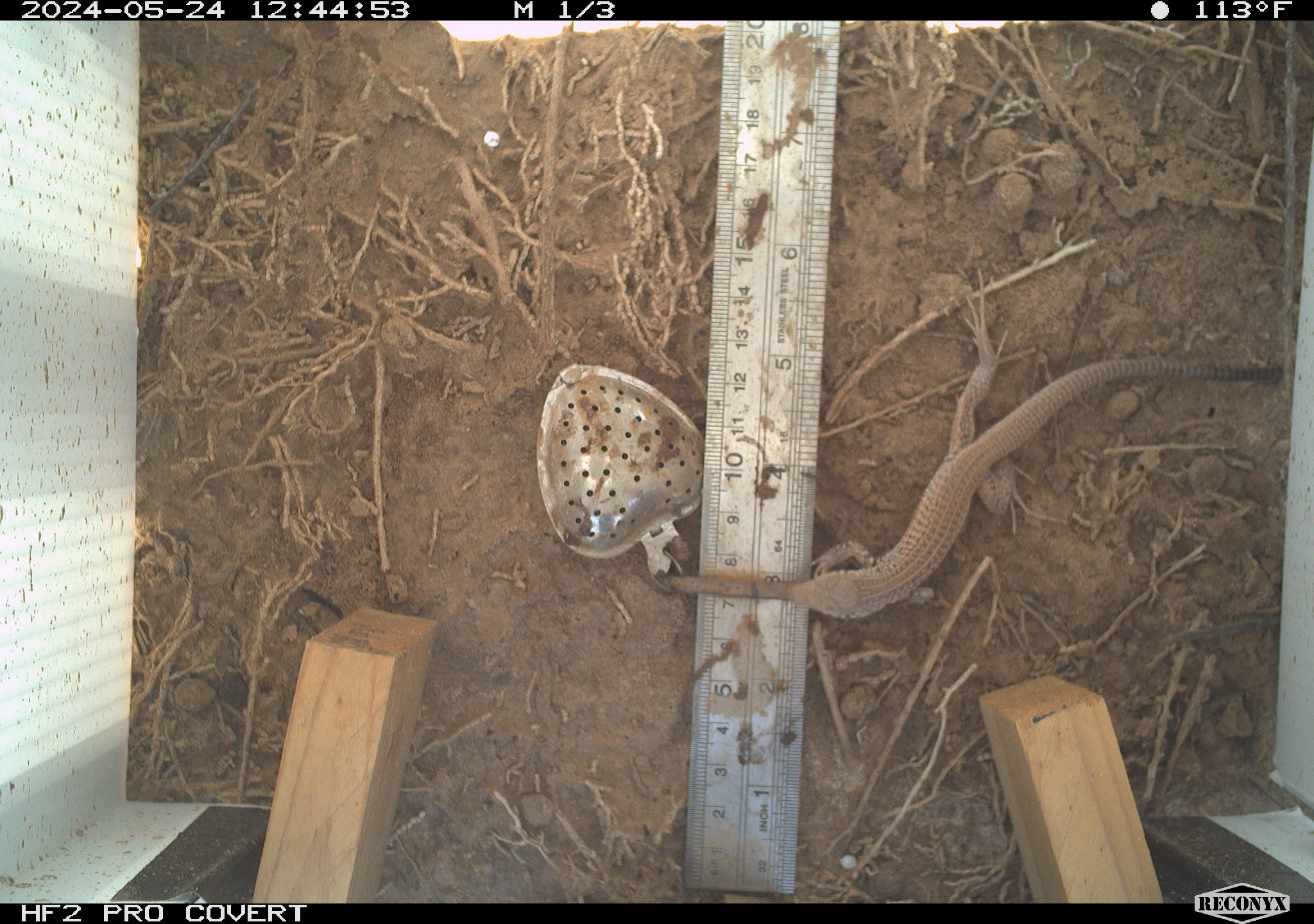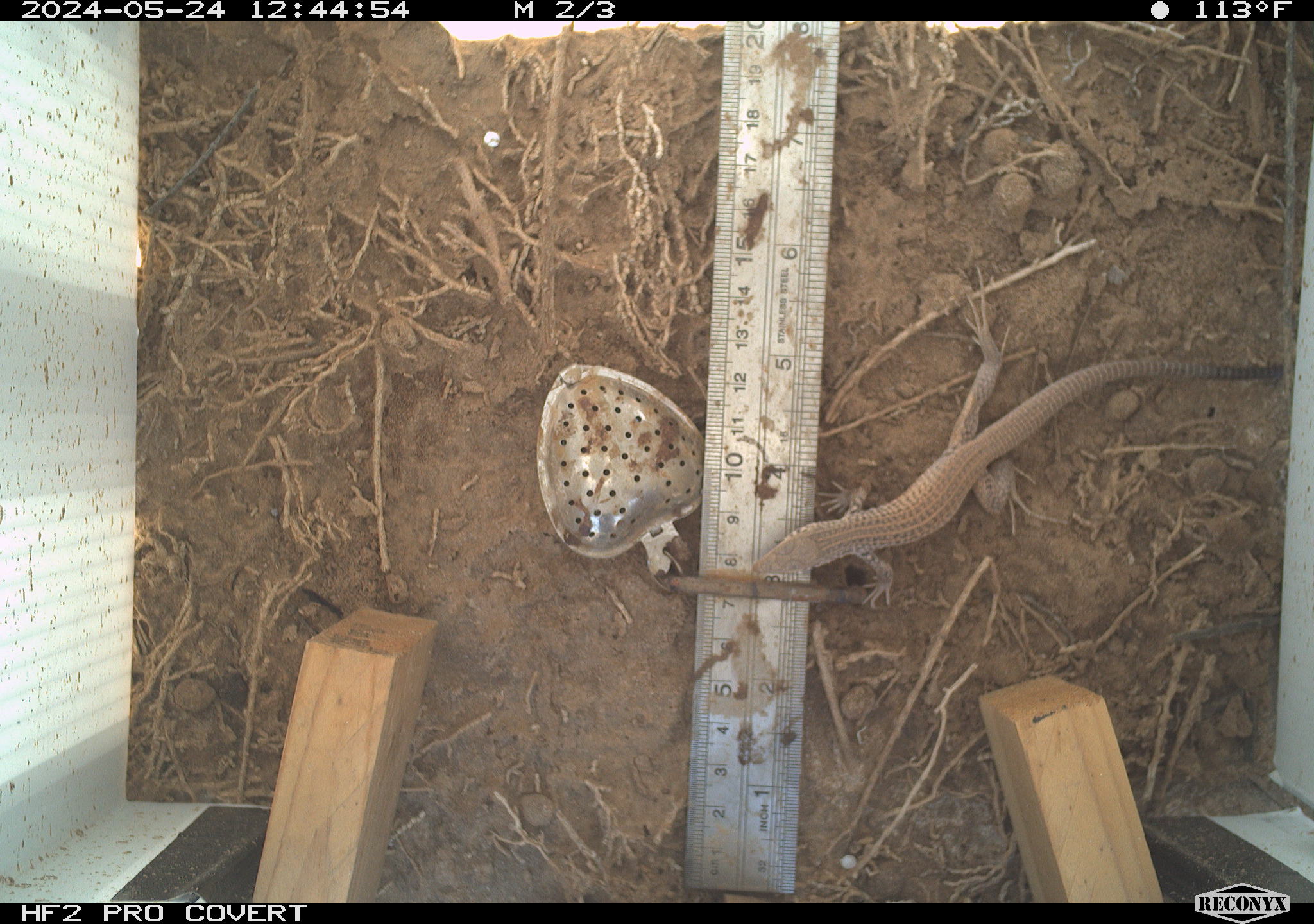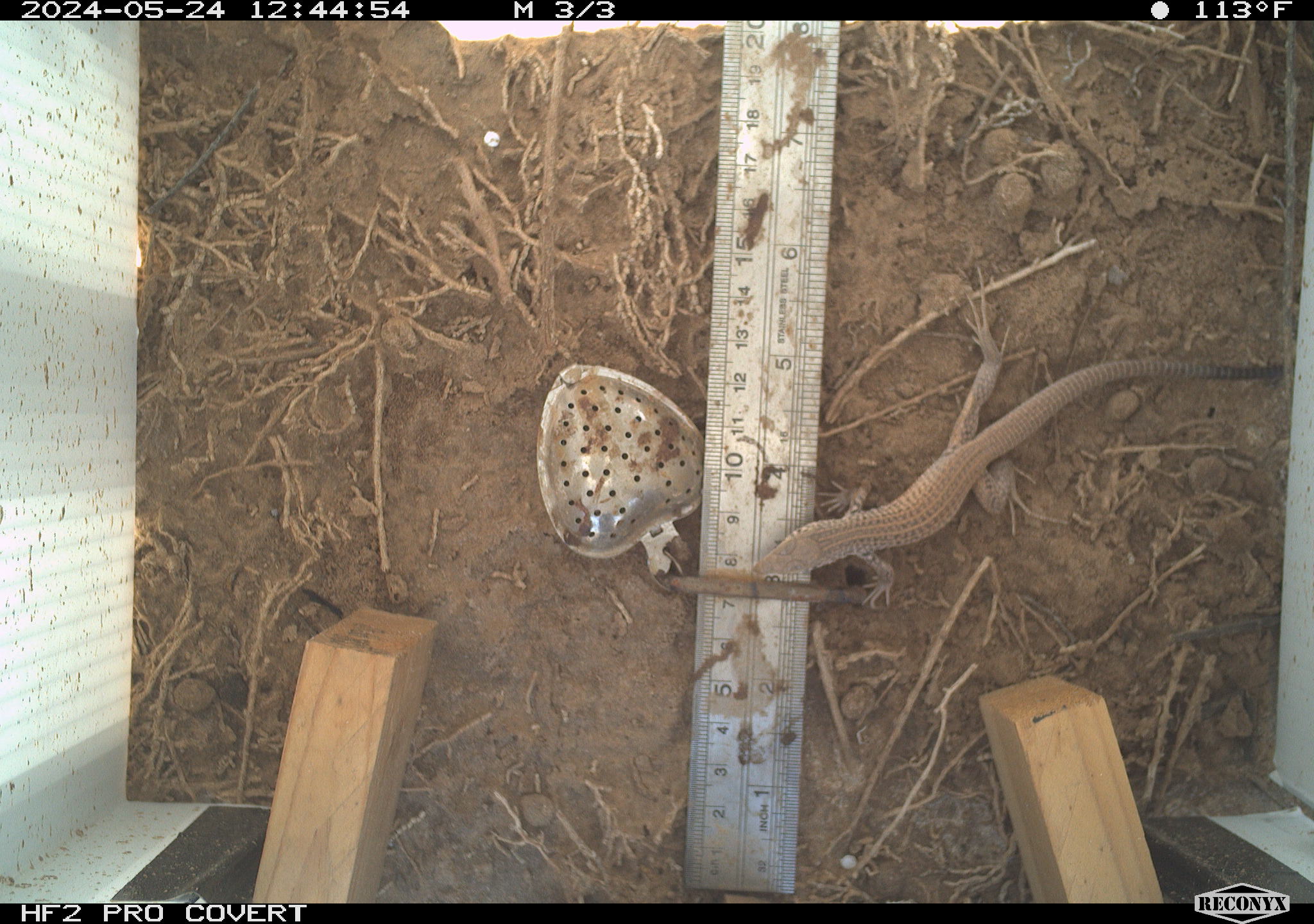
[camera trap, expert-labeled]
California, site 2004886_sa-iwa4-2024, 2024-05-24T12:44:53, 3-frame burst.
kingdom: Animalia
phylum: Chordata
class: Reptilia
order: Squamata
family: Teiidae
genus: Aspidoscelis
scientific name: Aspidoscelis tigris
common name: western whiptail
Western whiptail (Aspidoscelis tigris).